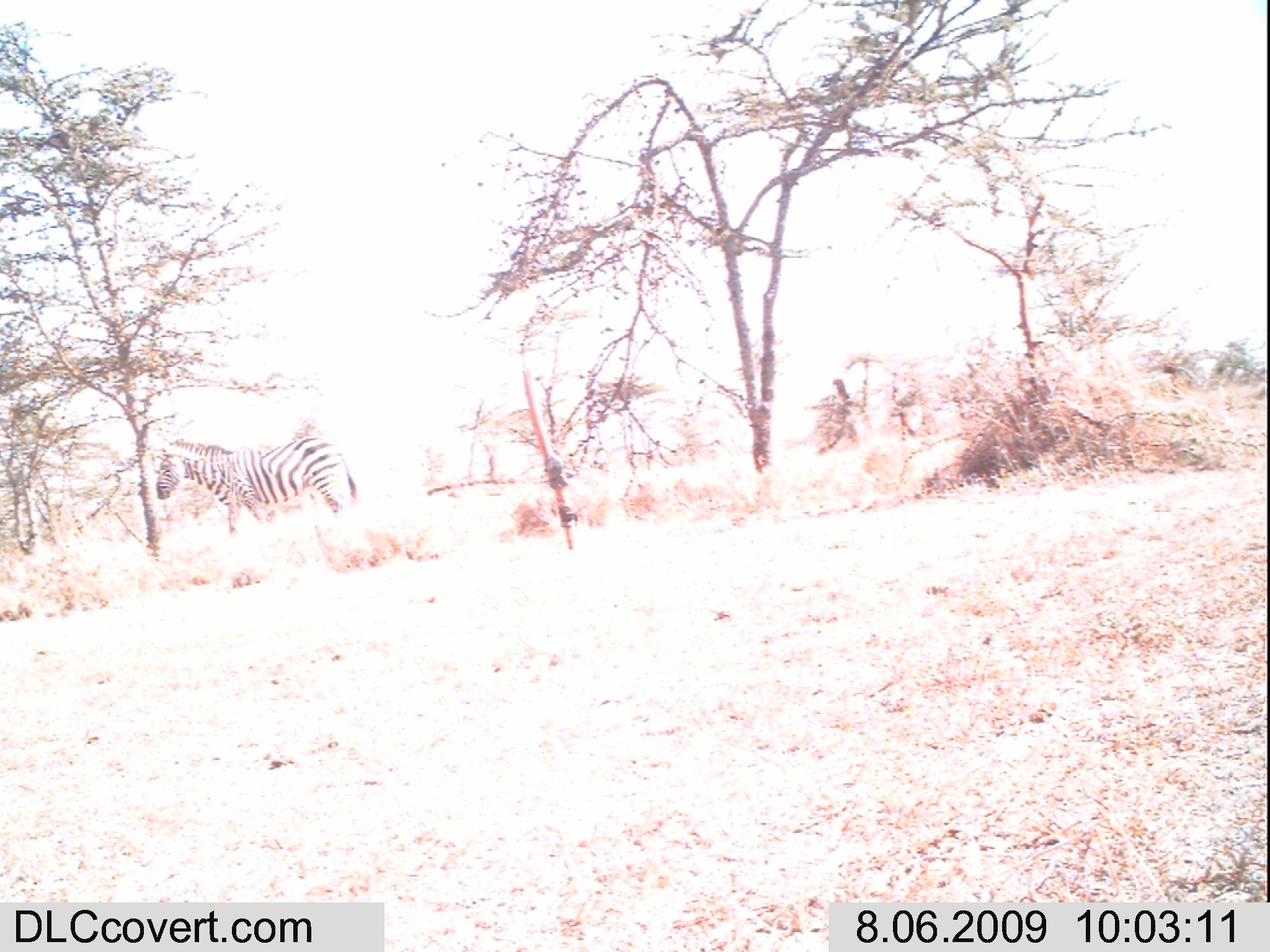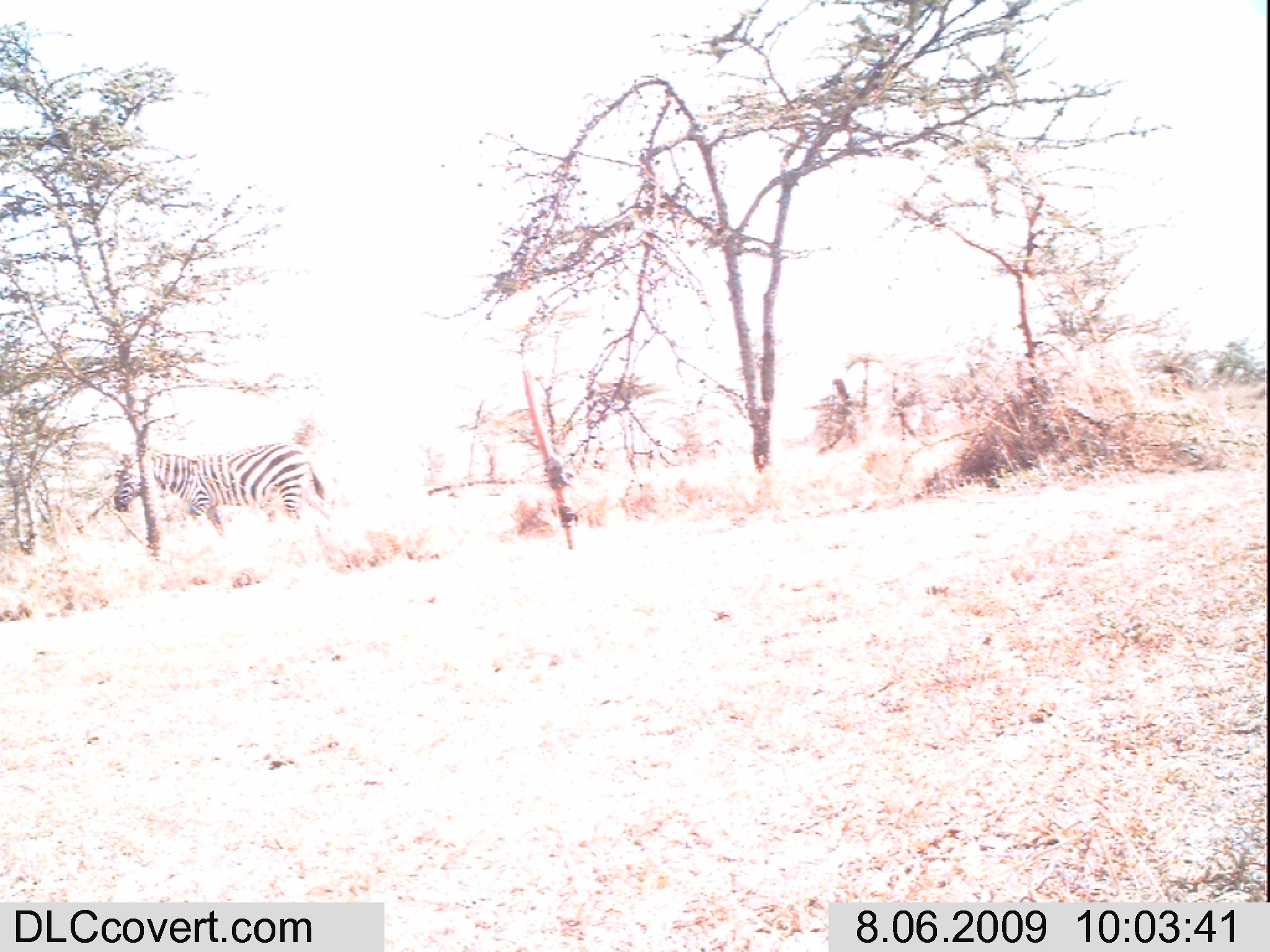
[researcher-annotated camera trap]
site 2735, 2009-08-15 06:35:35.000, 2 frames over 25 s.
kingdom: Animalia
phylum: Chordata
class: Mammalia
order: Primates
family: Cercopithecidae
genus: Papio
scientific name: Papio anubis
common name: olive baboon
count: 1